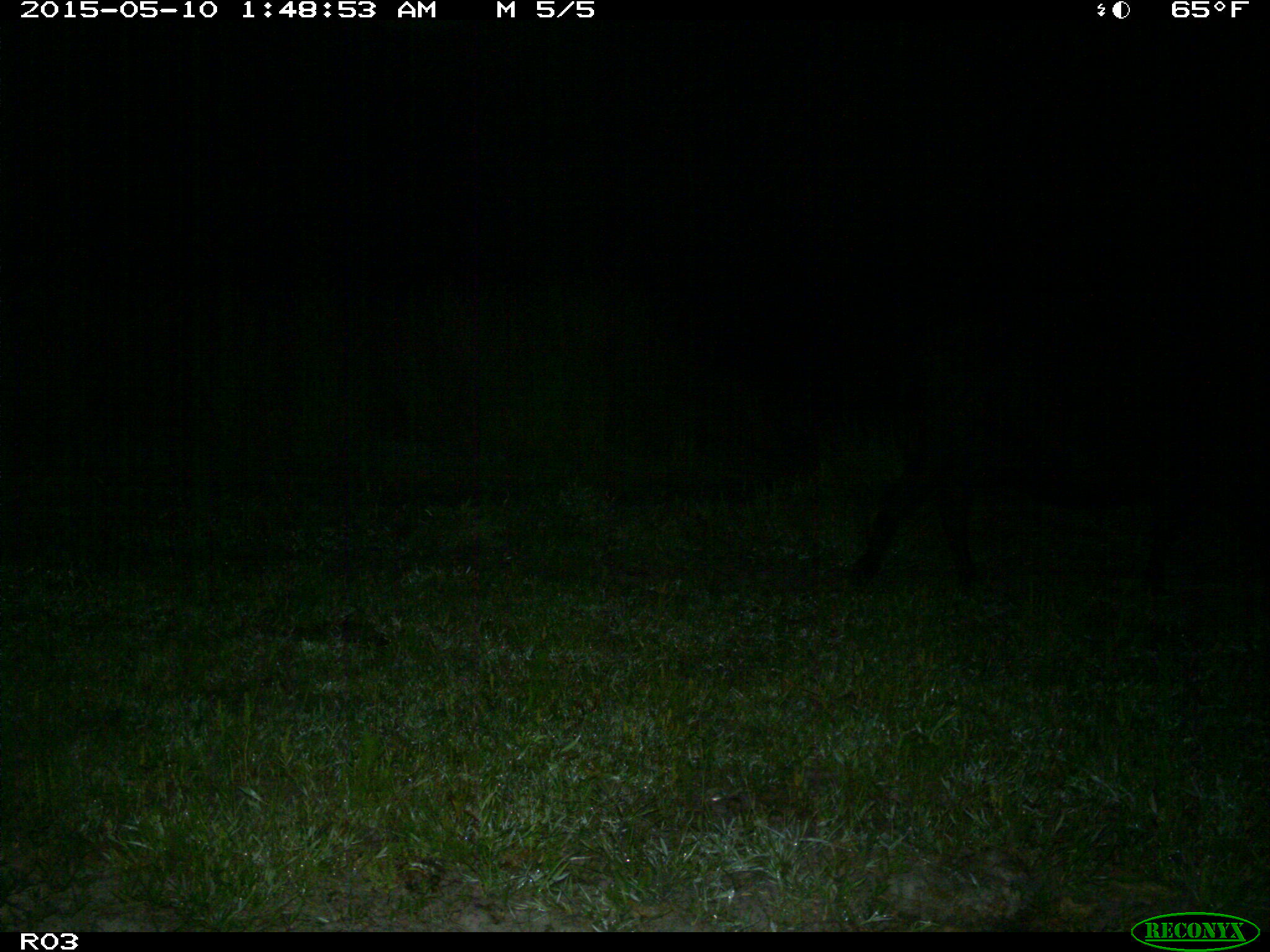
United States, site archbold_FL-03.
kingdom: Animalia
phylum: Chordata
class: Mammalia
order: Artiodactyla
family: Bovidae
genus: Bos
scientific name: Bos taurus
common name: domestic cow